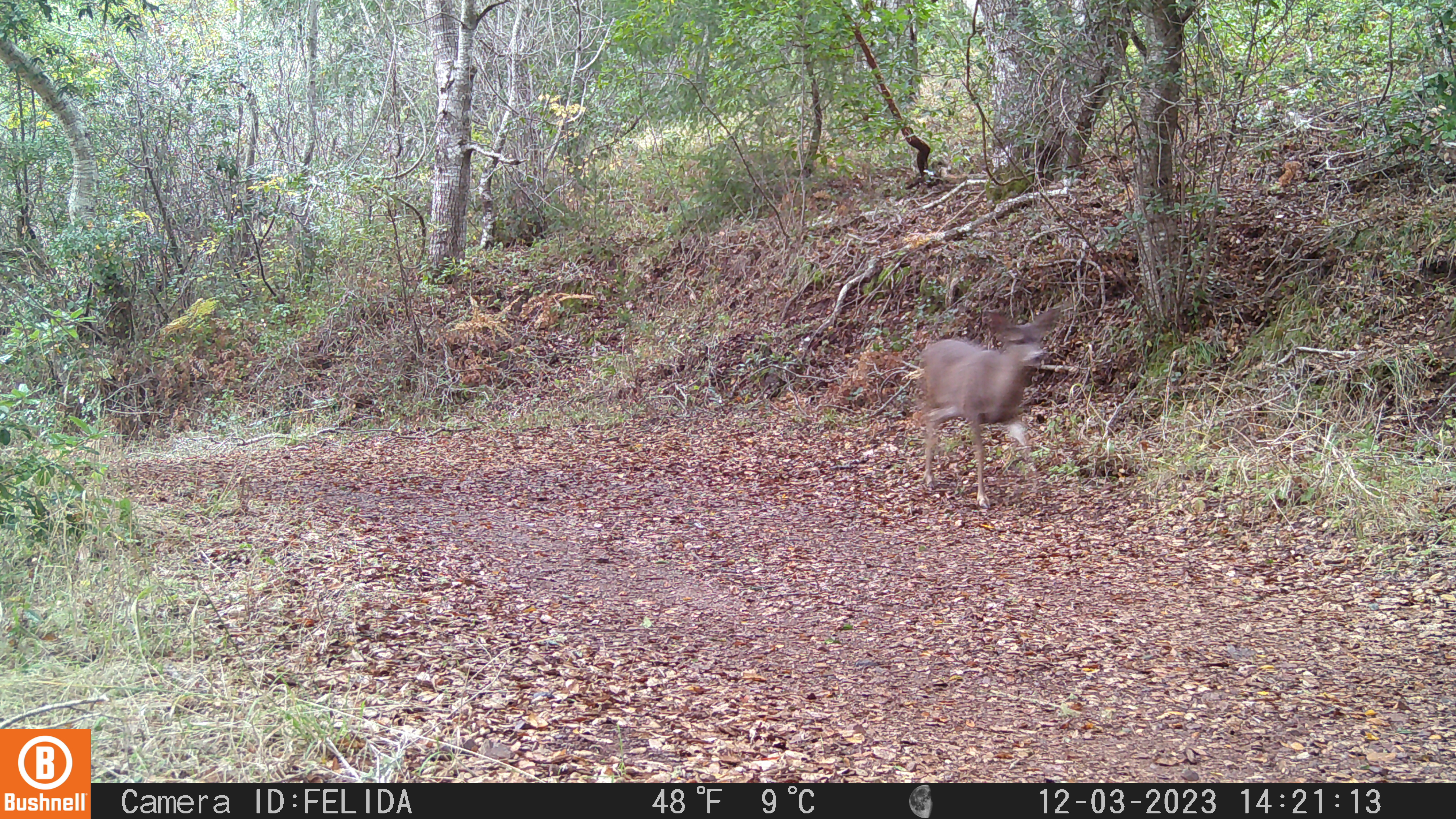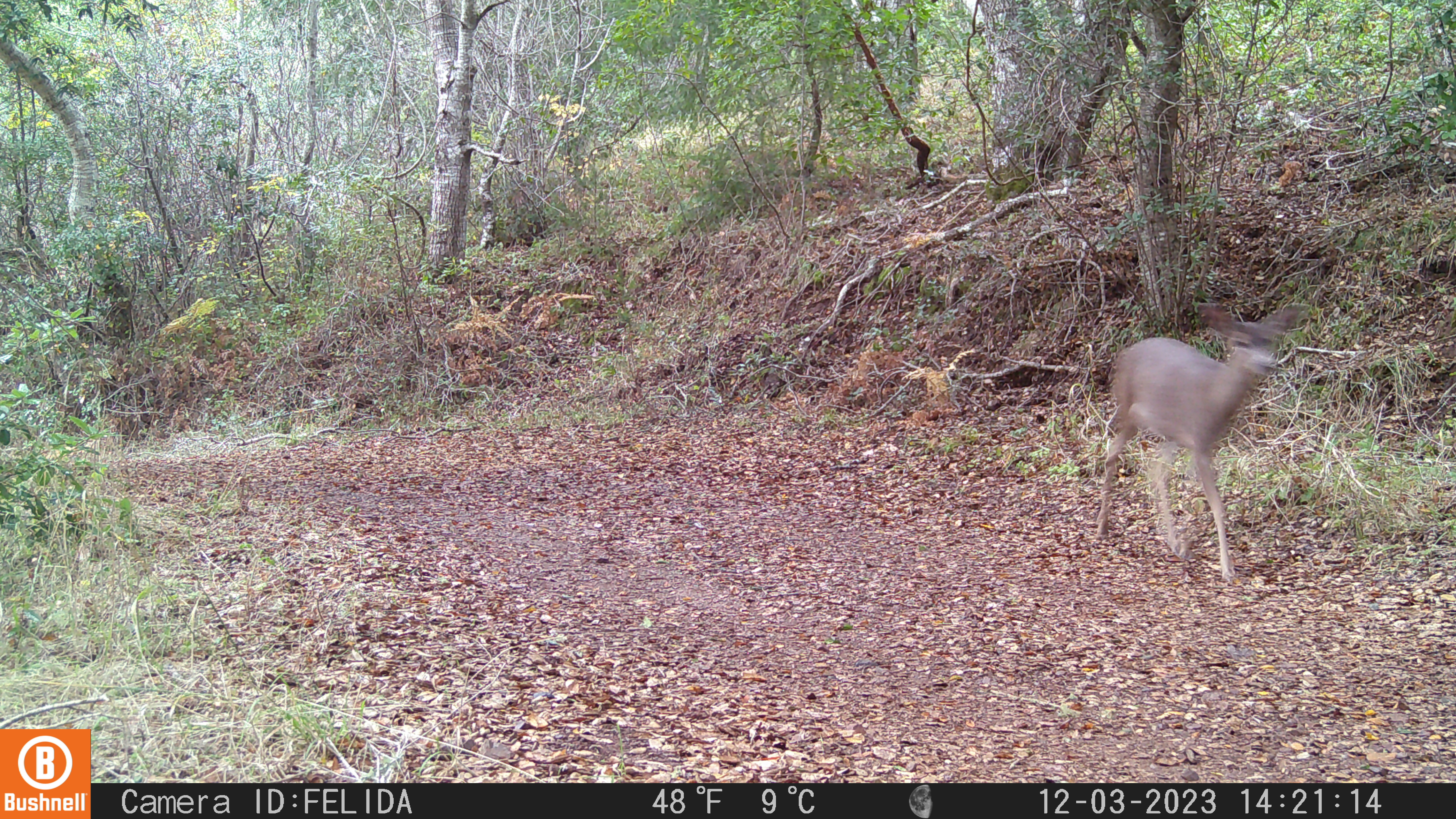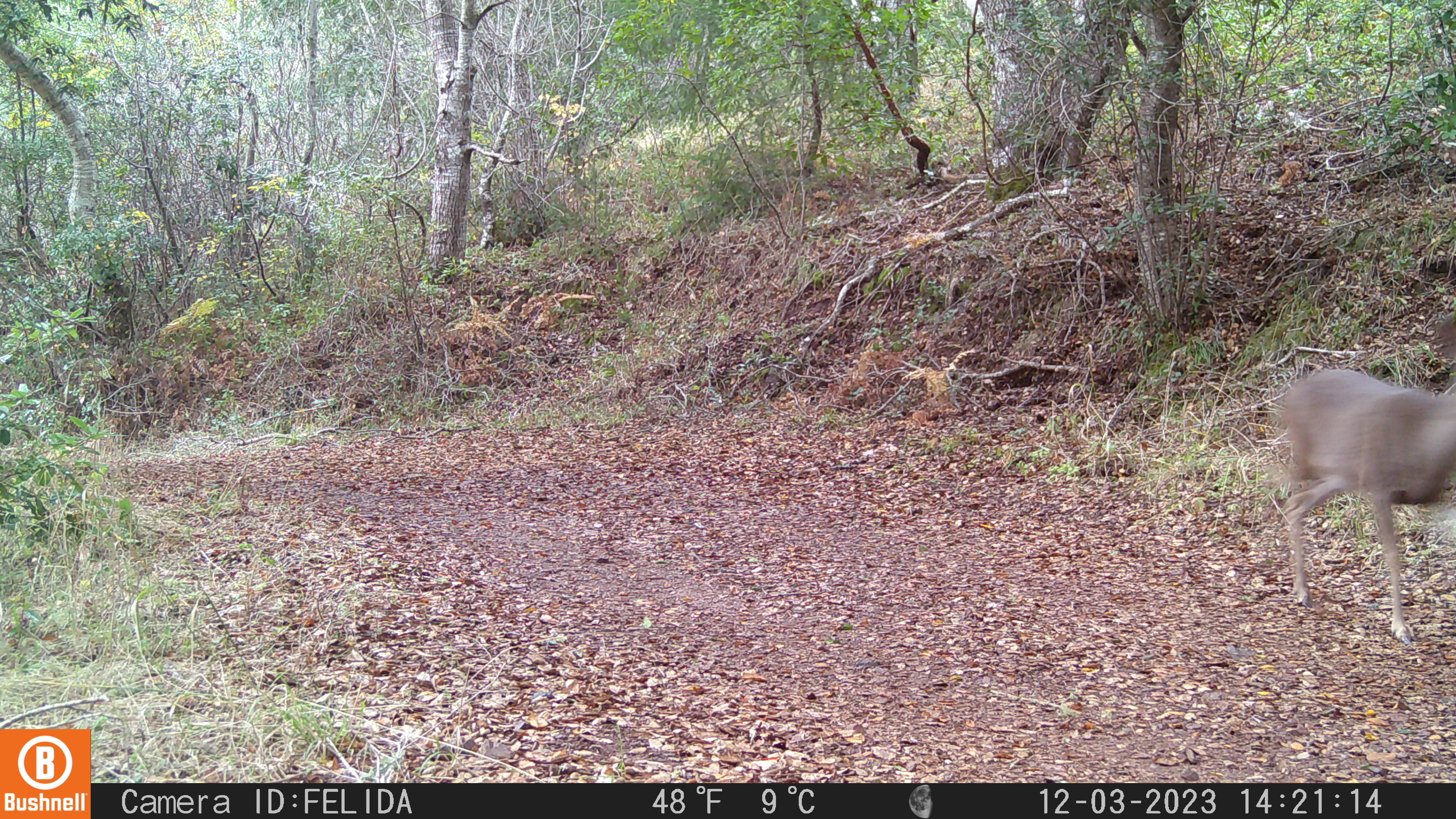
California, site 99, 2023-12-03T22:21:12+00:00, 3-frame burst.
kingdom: Animalia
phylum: Chordata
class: Mammalia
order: Artiodactyla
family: Cervidae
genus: Odocoileus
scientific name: Odocoileus hemionus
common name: mule deer